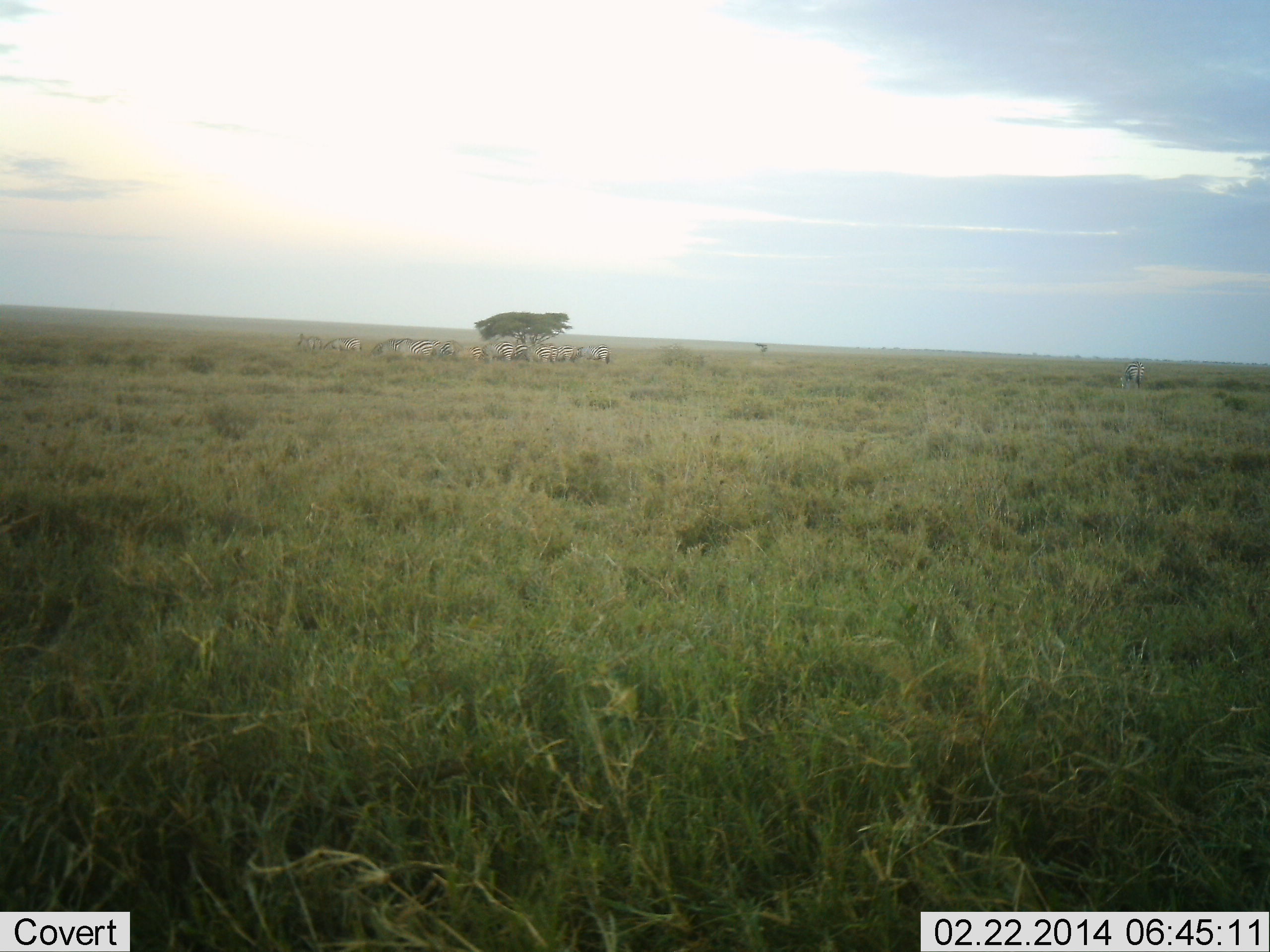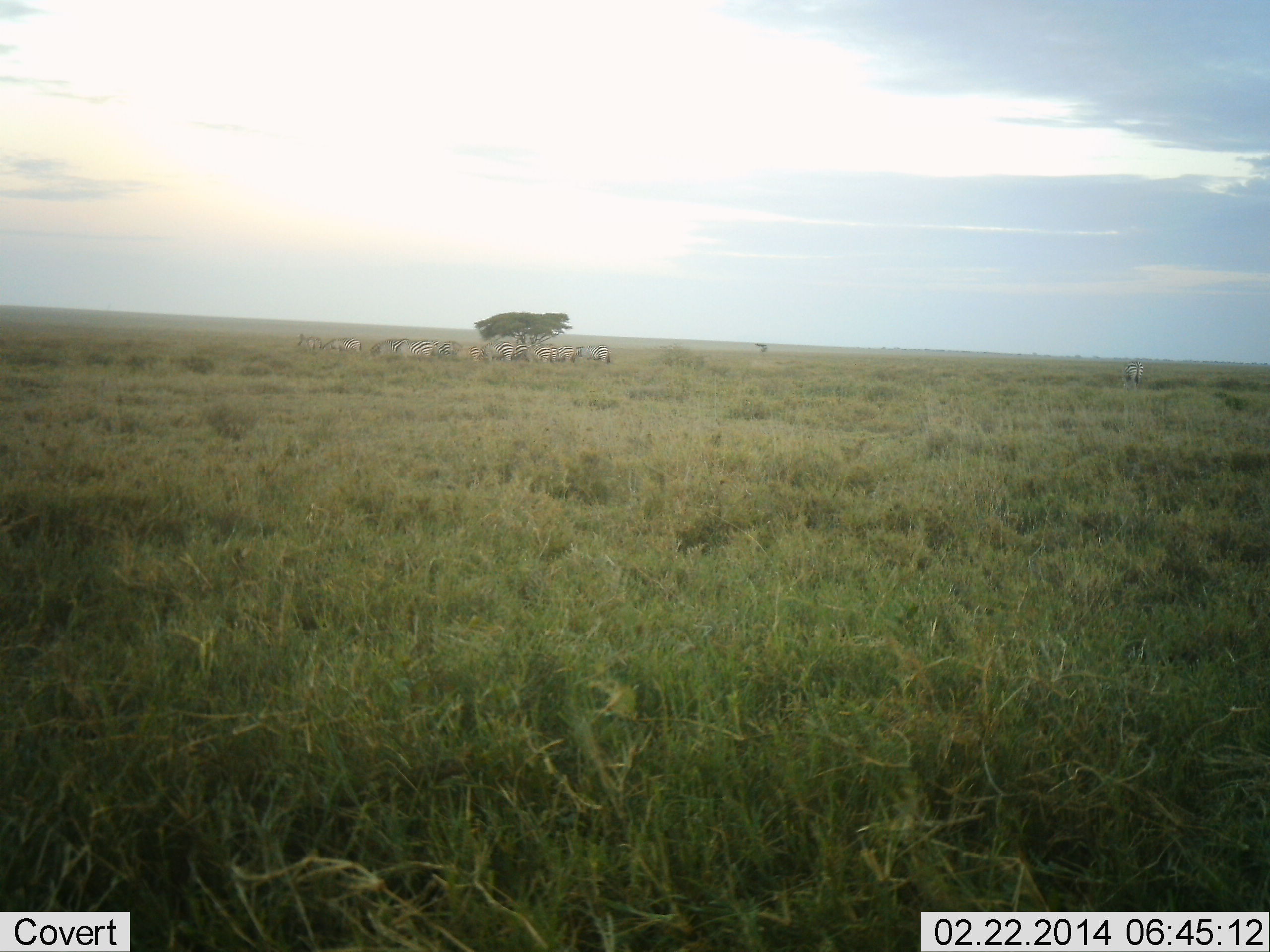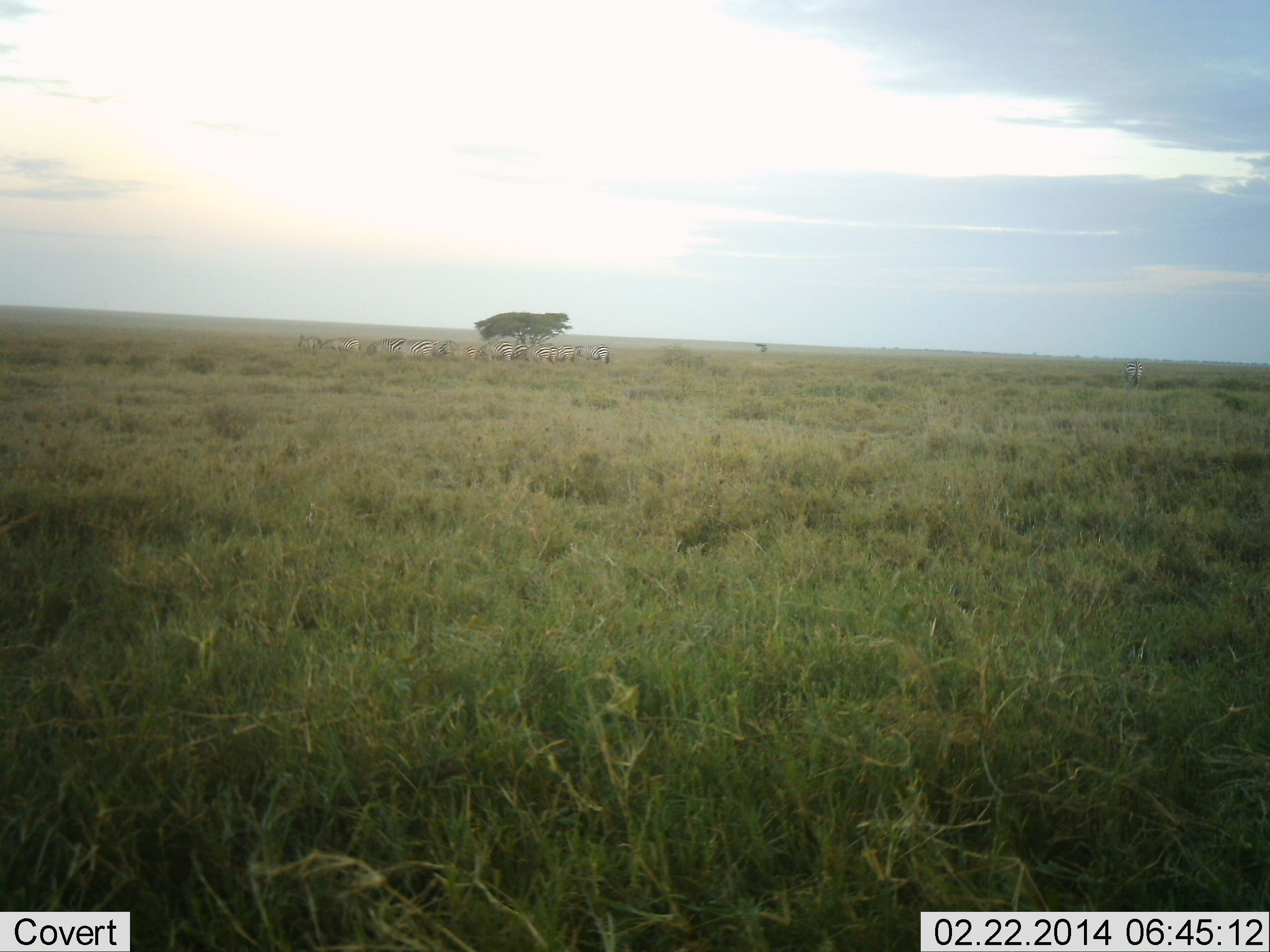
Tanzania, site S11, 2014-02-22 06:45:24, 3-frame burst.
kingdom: Animalia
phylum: Chordata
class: Mammalia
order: Perissodactyla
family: Equidae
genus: Equus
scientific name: Equus quagga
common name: plains zebra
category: zebra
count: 11-50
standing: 78%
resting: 11%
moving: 11%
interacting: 0%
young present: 0%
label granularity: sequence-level